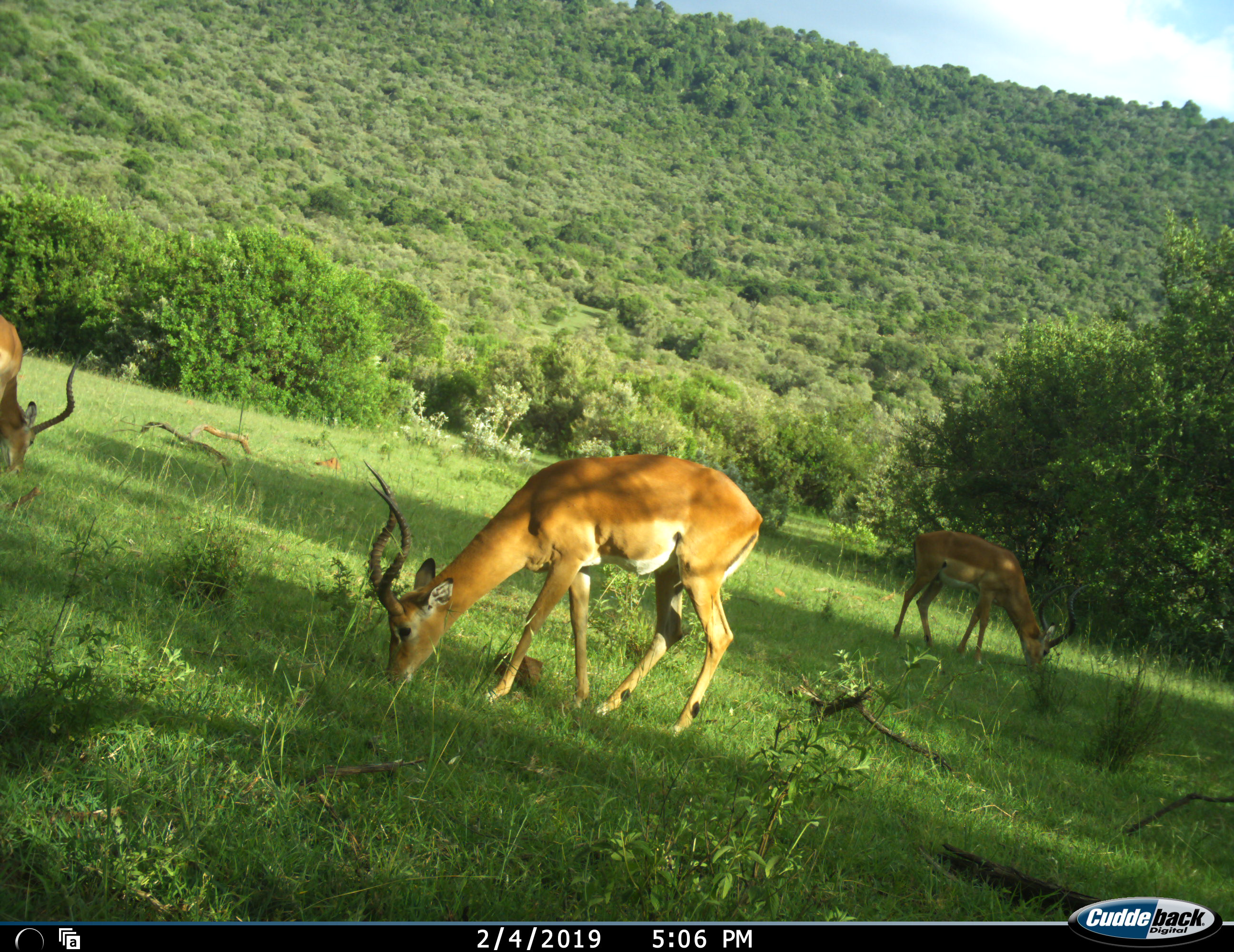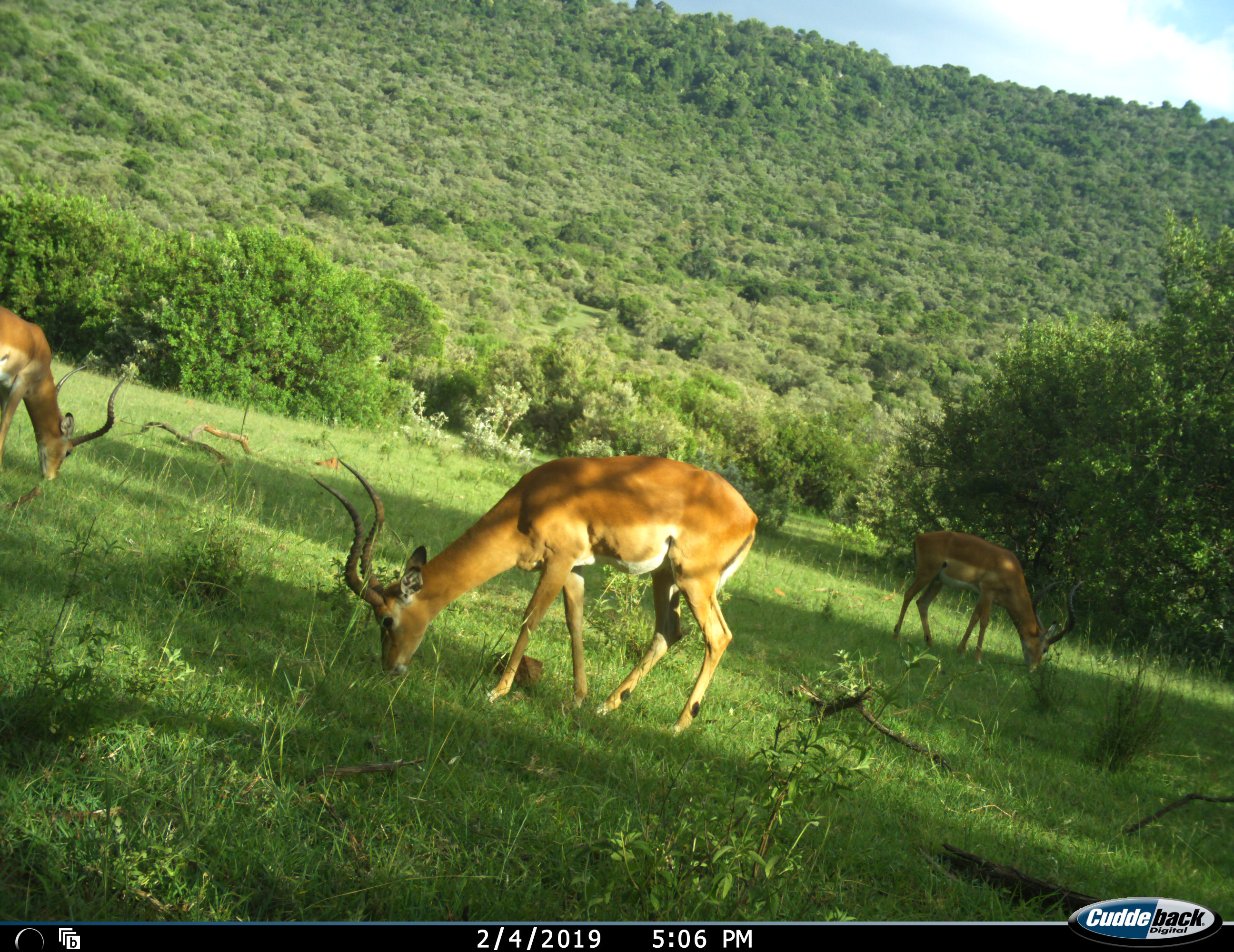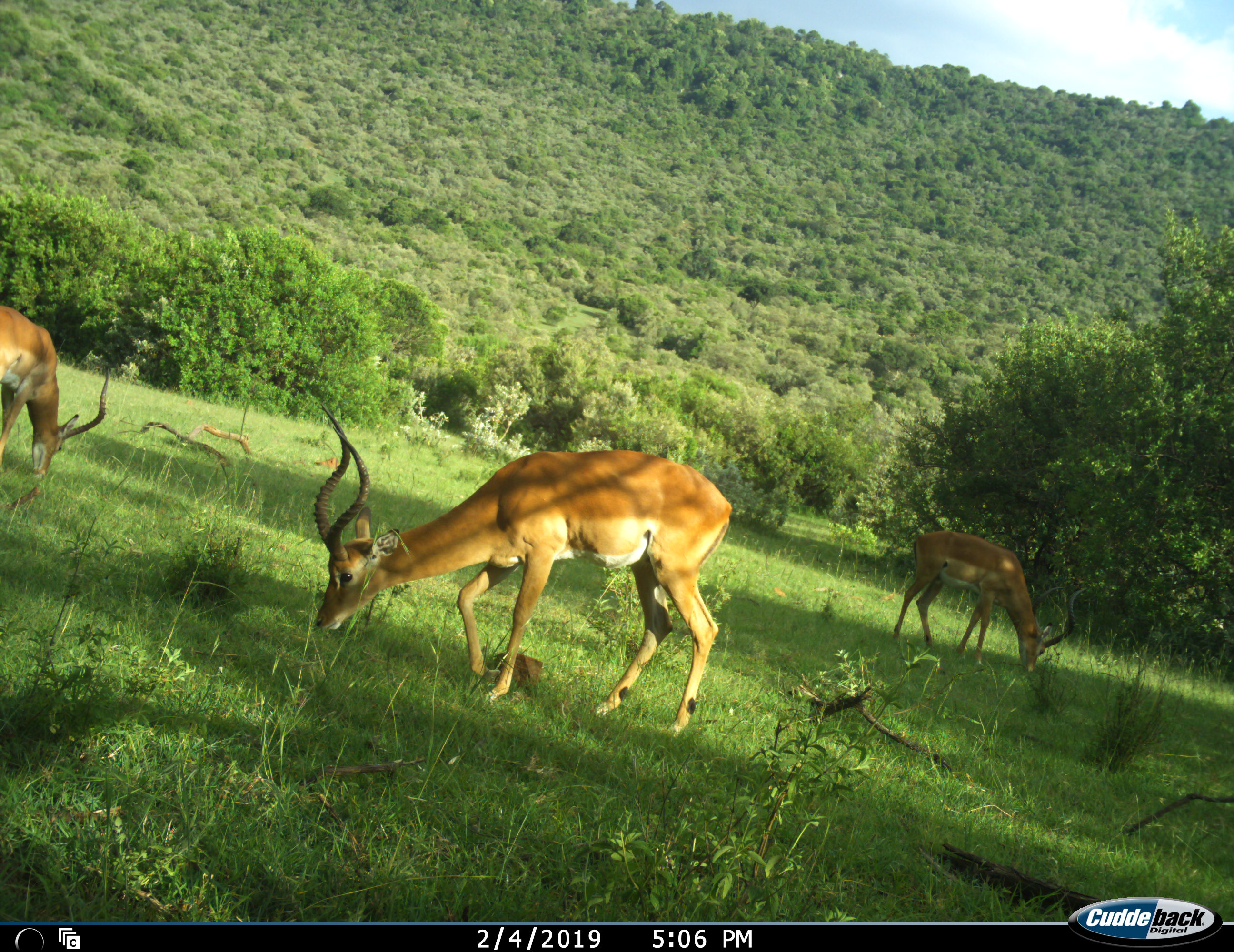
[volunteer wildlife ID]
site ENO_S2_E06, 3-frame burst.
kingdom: Animalia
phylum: Chordata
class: Mammalia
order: Artiodactyla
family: Bovidae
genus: Aepyceros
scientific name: Aepyceros melampus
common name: impala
Impala (Aepyceros melampus), count 3. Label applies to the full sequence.